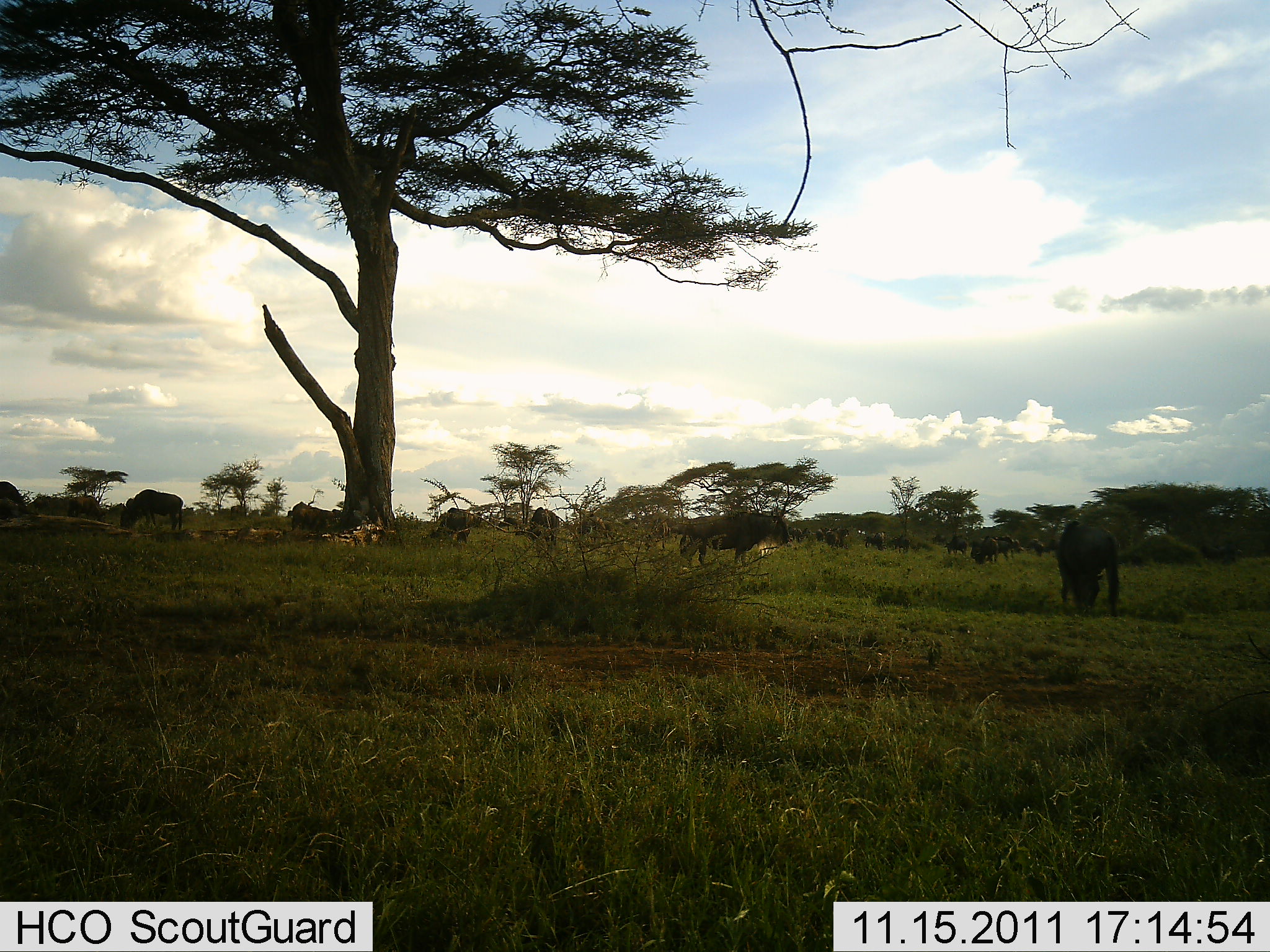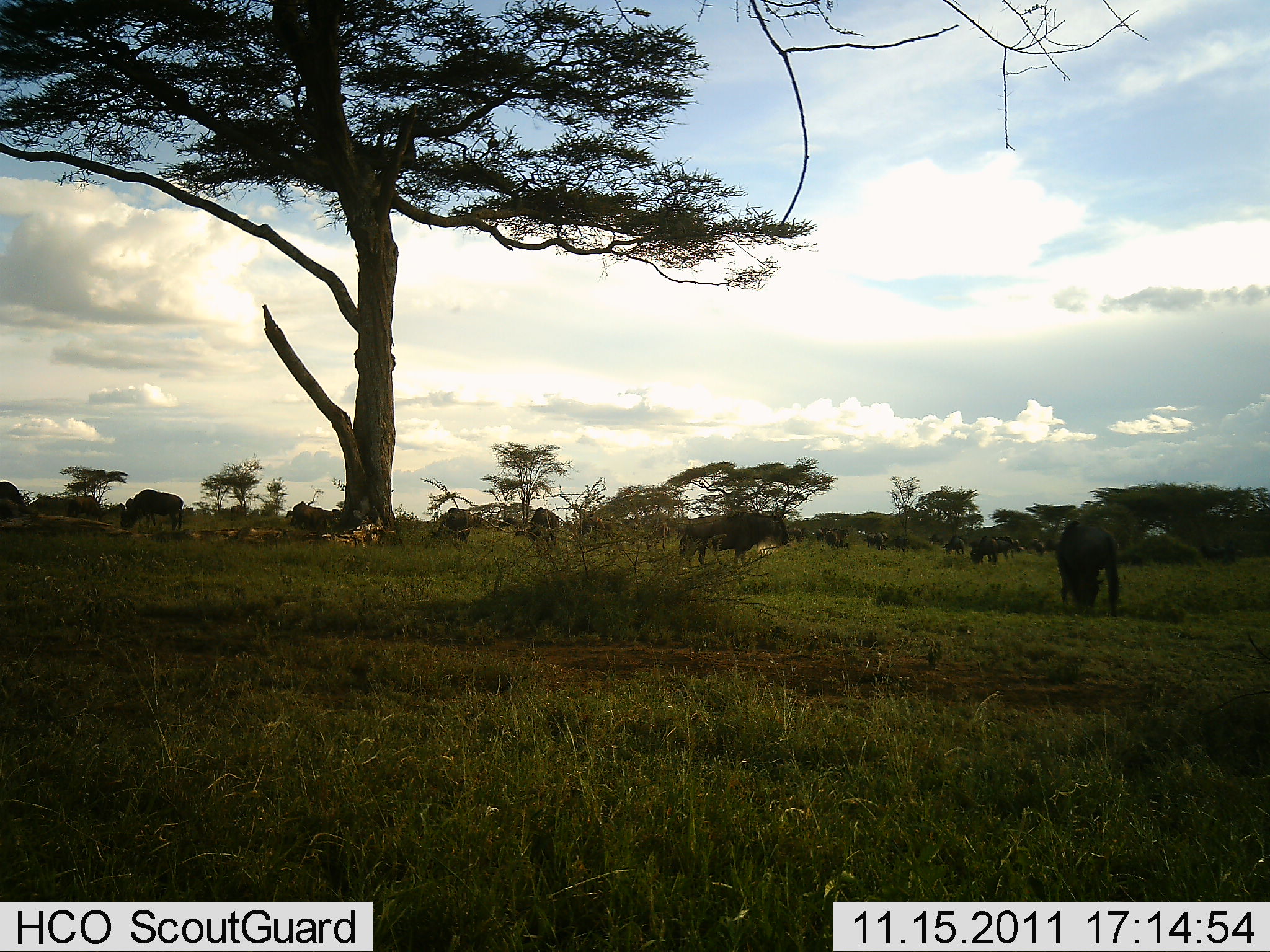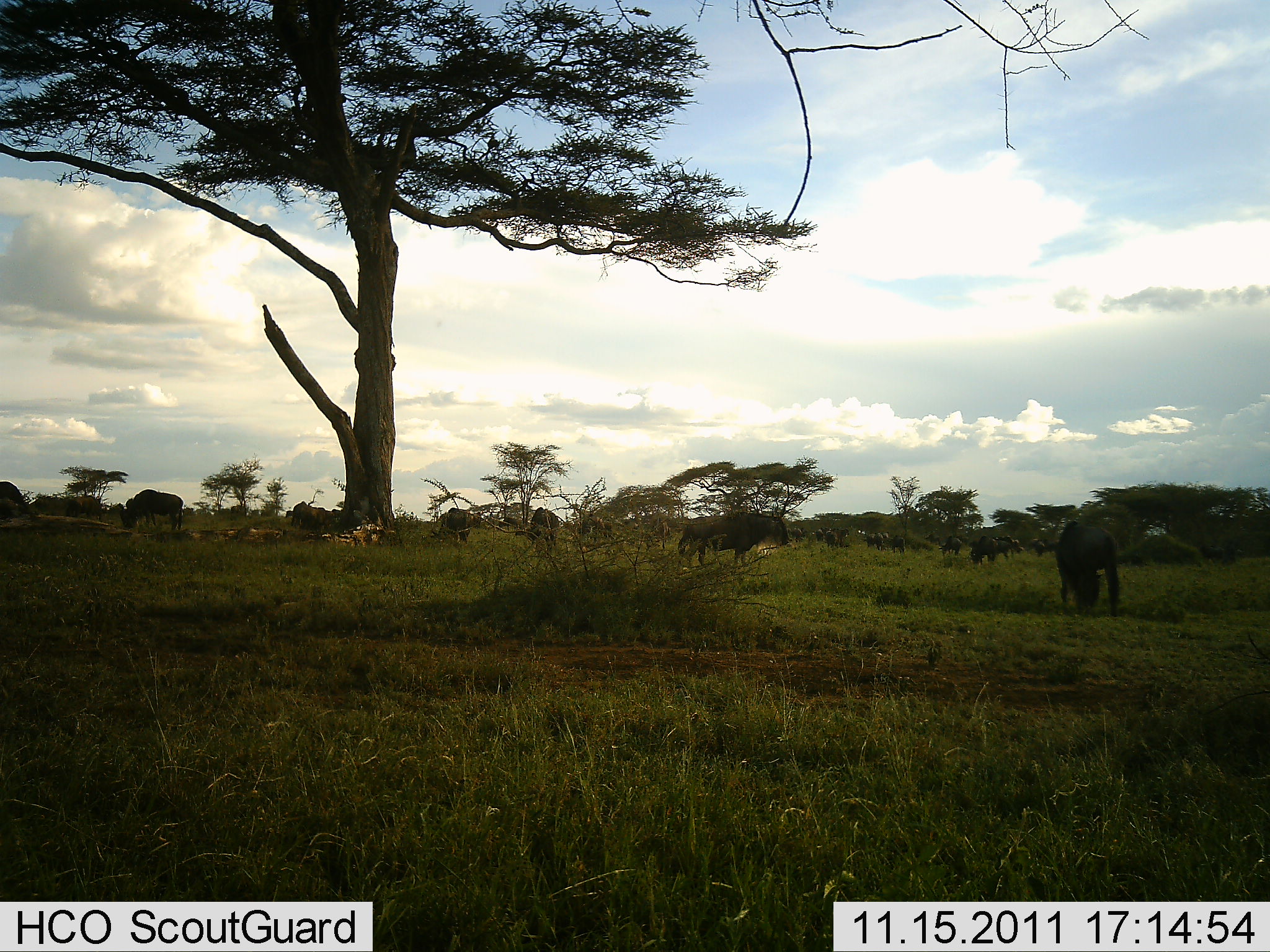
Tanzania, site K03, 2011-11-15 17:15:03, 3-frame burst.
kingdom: Animalia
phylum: Chordata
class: Mammalia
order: Artiodactyla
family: Bovidae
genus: Connochaetes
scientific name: Connochaetes taurinus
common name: blue wildebeest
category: wildebeest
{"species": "wildebeest (blue wildebeest) (Connochaetes taurinus)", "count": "11-50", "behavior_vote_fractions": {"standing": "43%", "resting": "7%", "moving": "14%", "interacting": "0%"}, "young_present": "0%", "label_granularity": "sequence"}